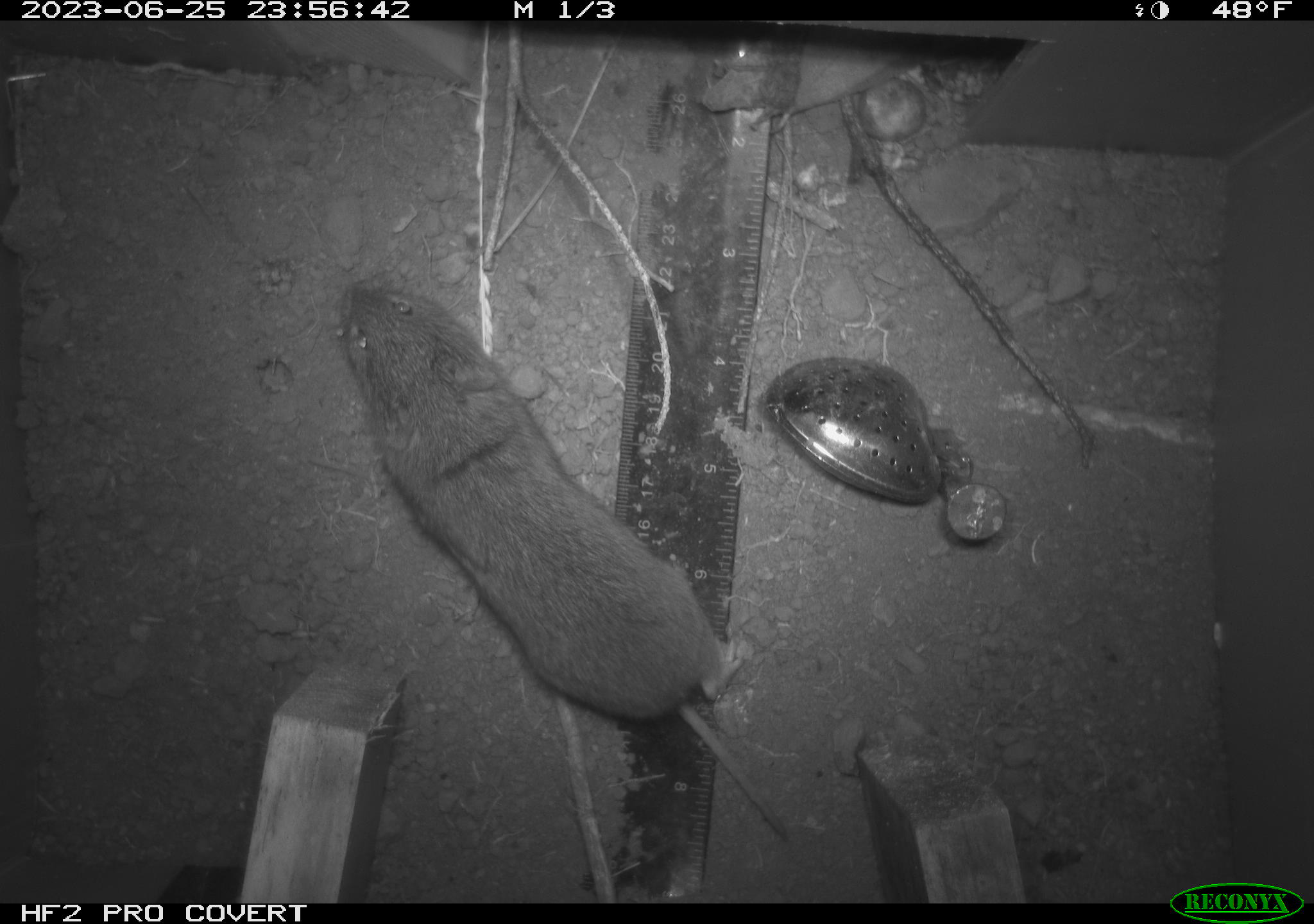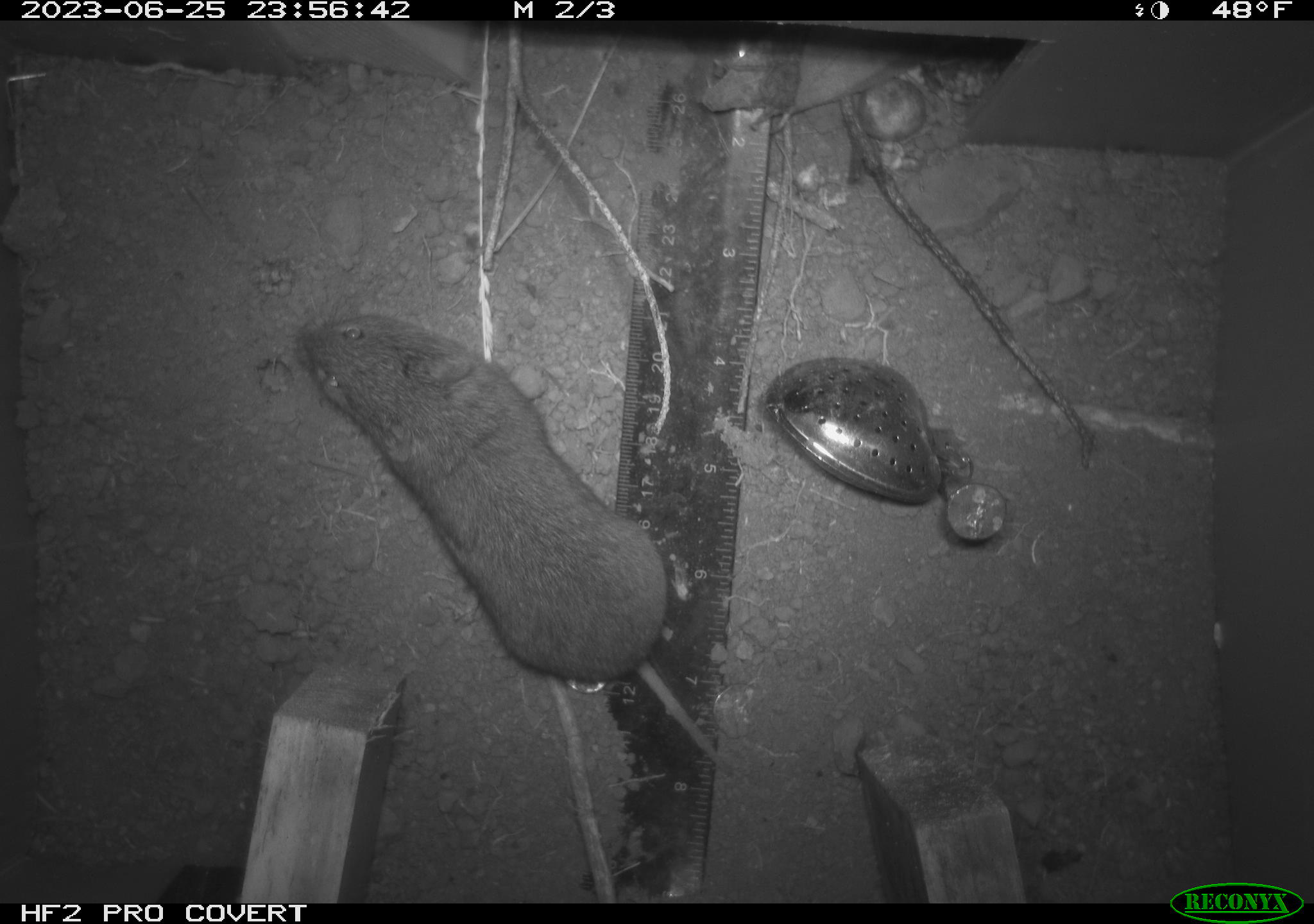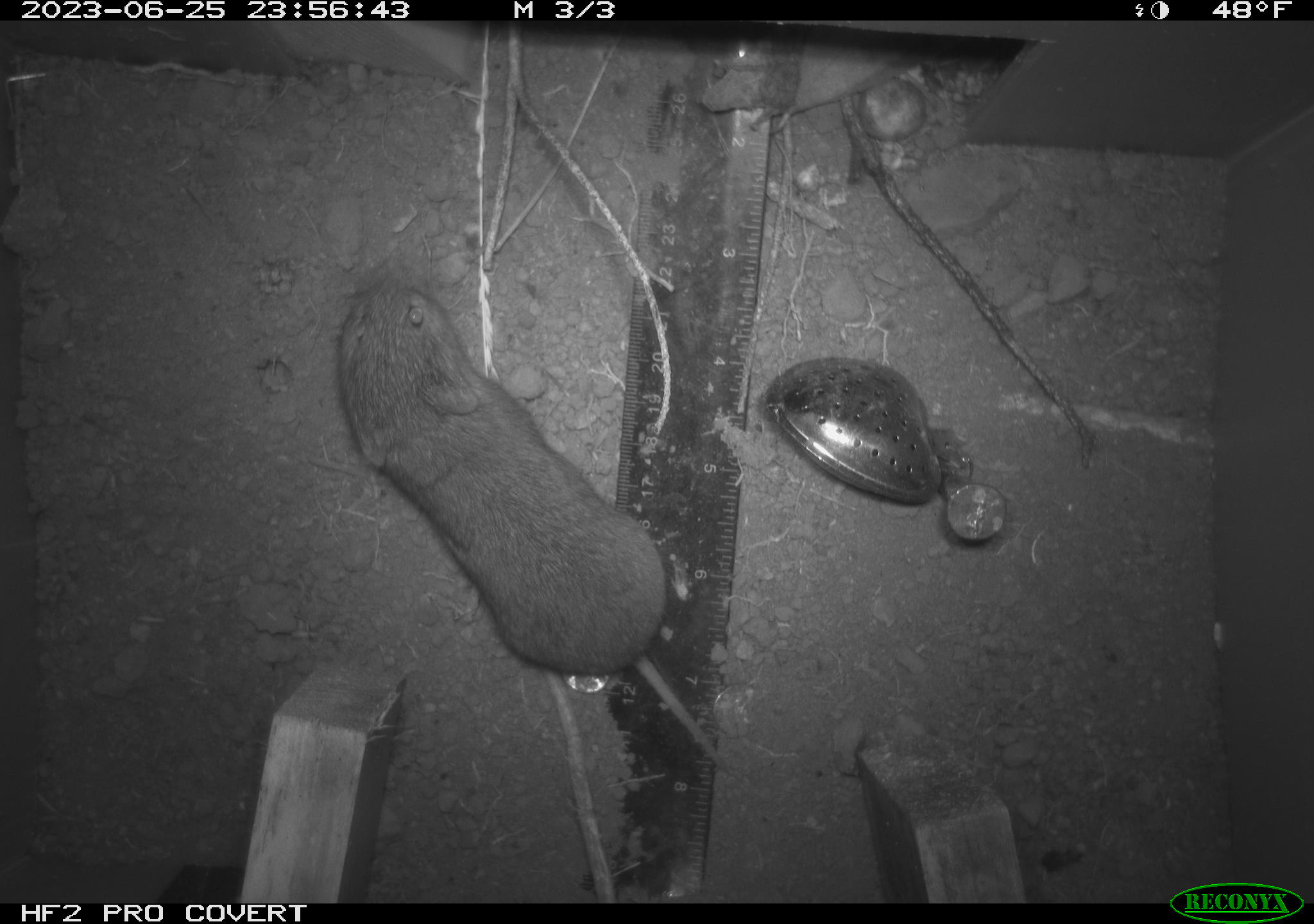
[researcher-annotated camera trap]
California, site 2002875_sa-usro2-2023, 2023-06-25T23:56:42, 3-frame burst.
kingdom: Animalia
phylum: Chordata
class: Mammalia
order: Rodentia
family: Cricetidae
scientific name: Arvicolinae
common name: voles, lemmings, and muskrats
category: arvicolinae subfamily